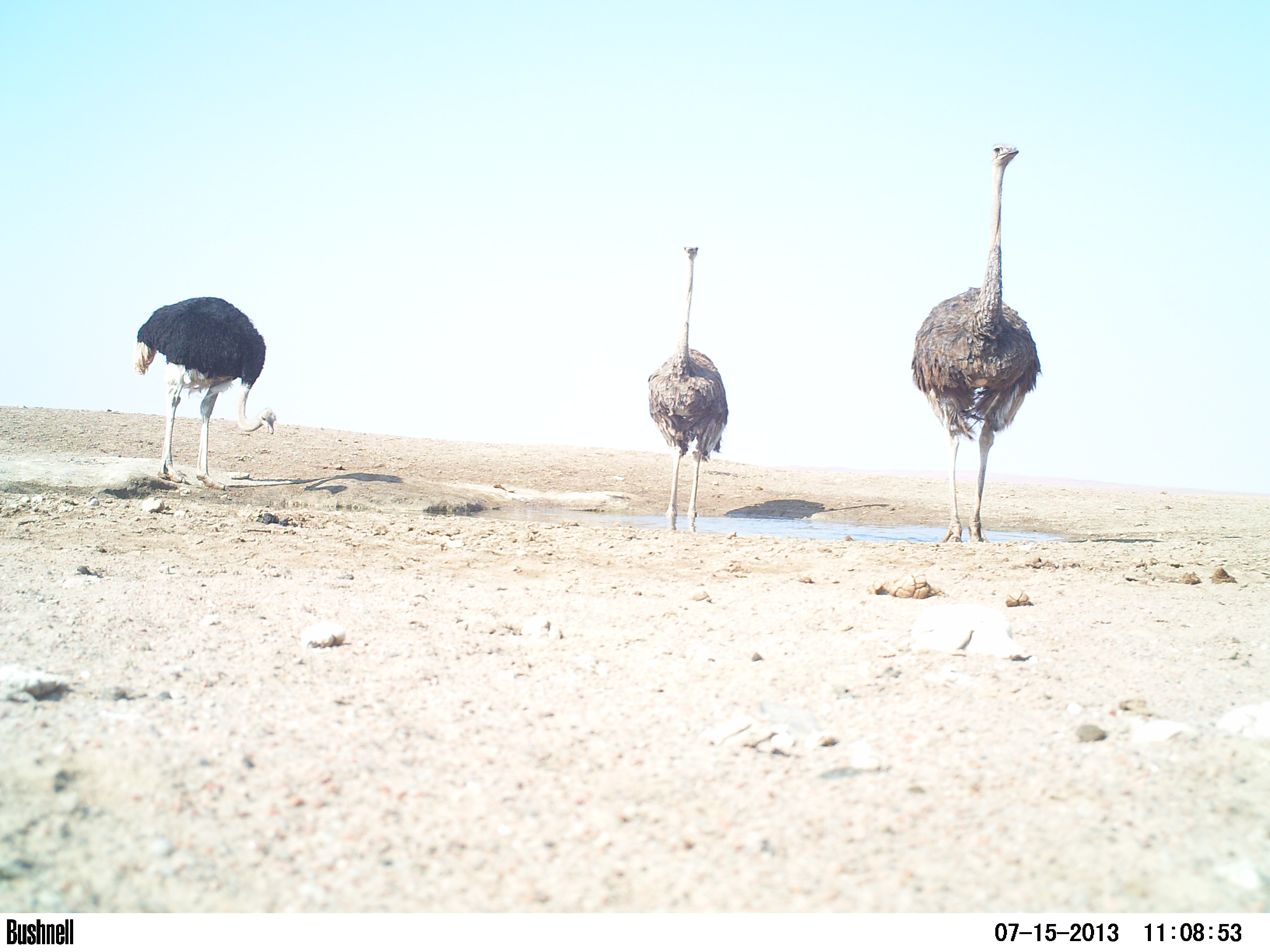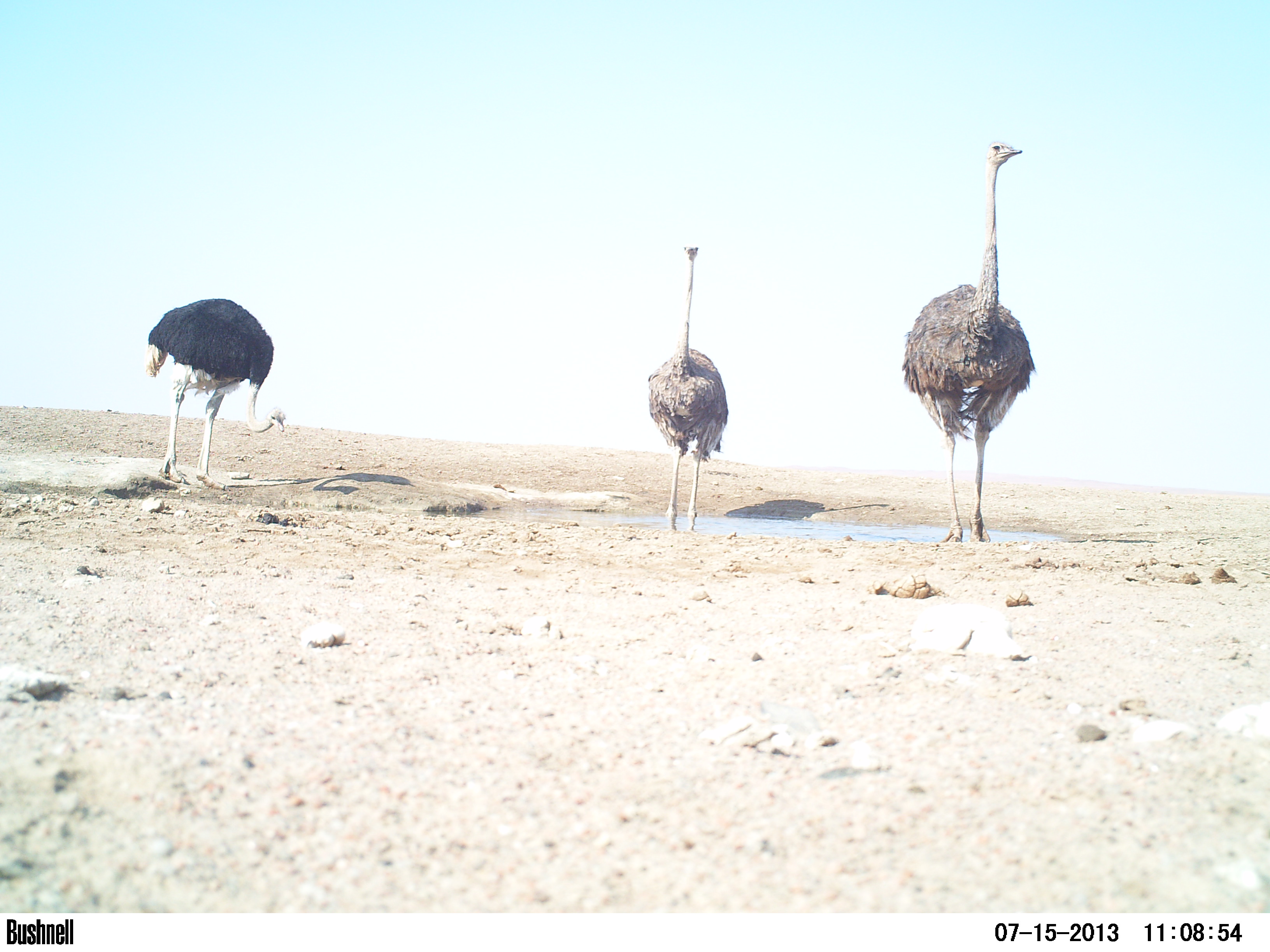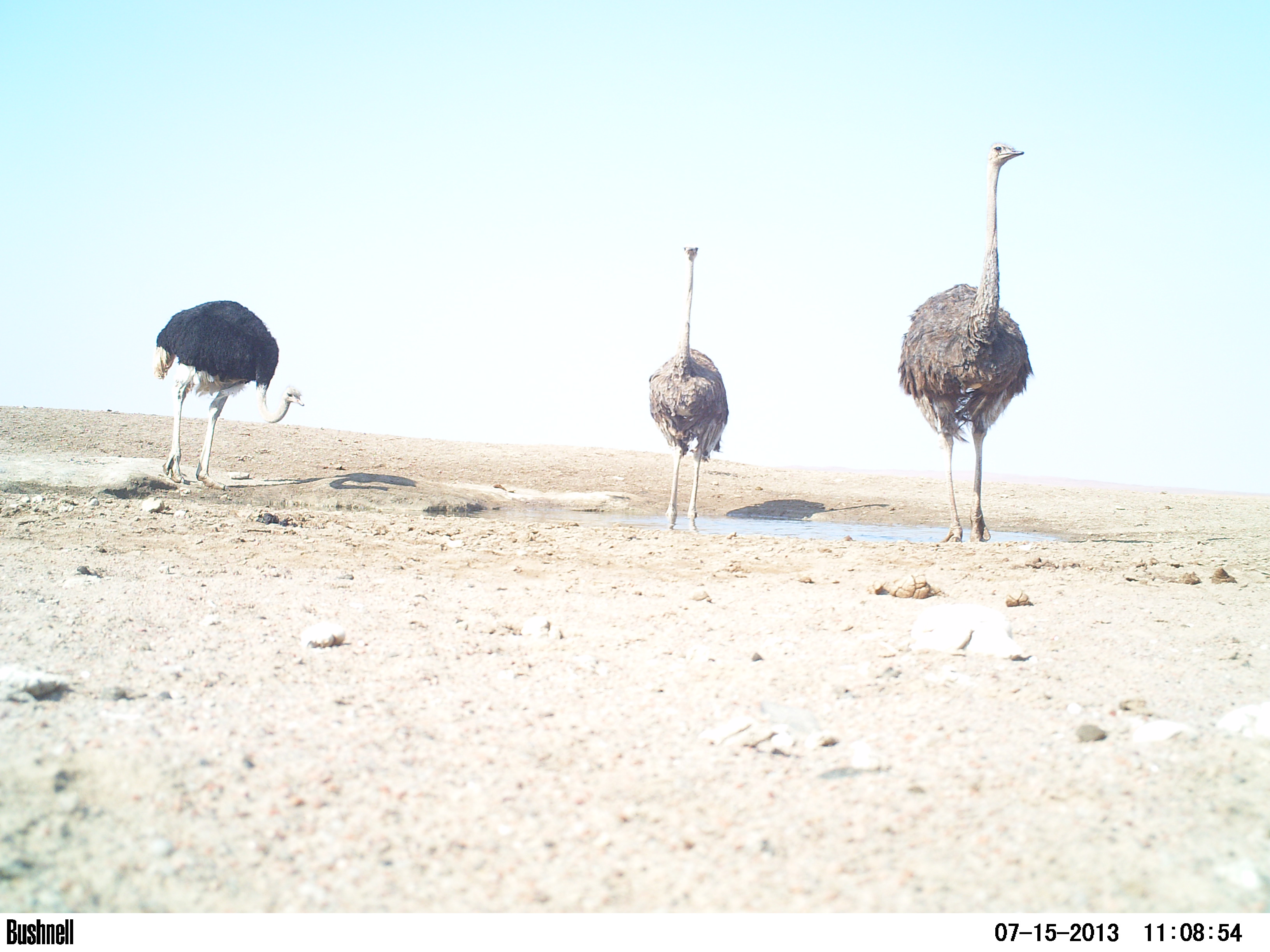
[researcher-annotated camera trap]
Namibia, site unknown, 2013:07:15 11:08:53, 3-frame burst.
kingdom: Animalia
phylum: Chordata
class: Aves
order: Struthioniformes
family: Struthionidae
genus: Struthio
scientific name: Struthio camelus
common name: common ostrich